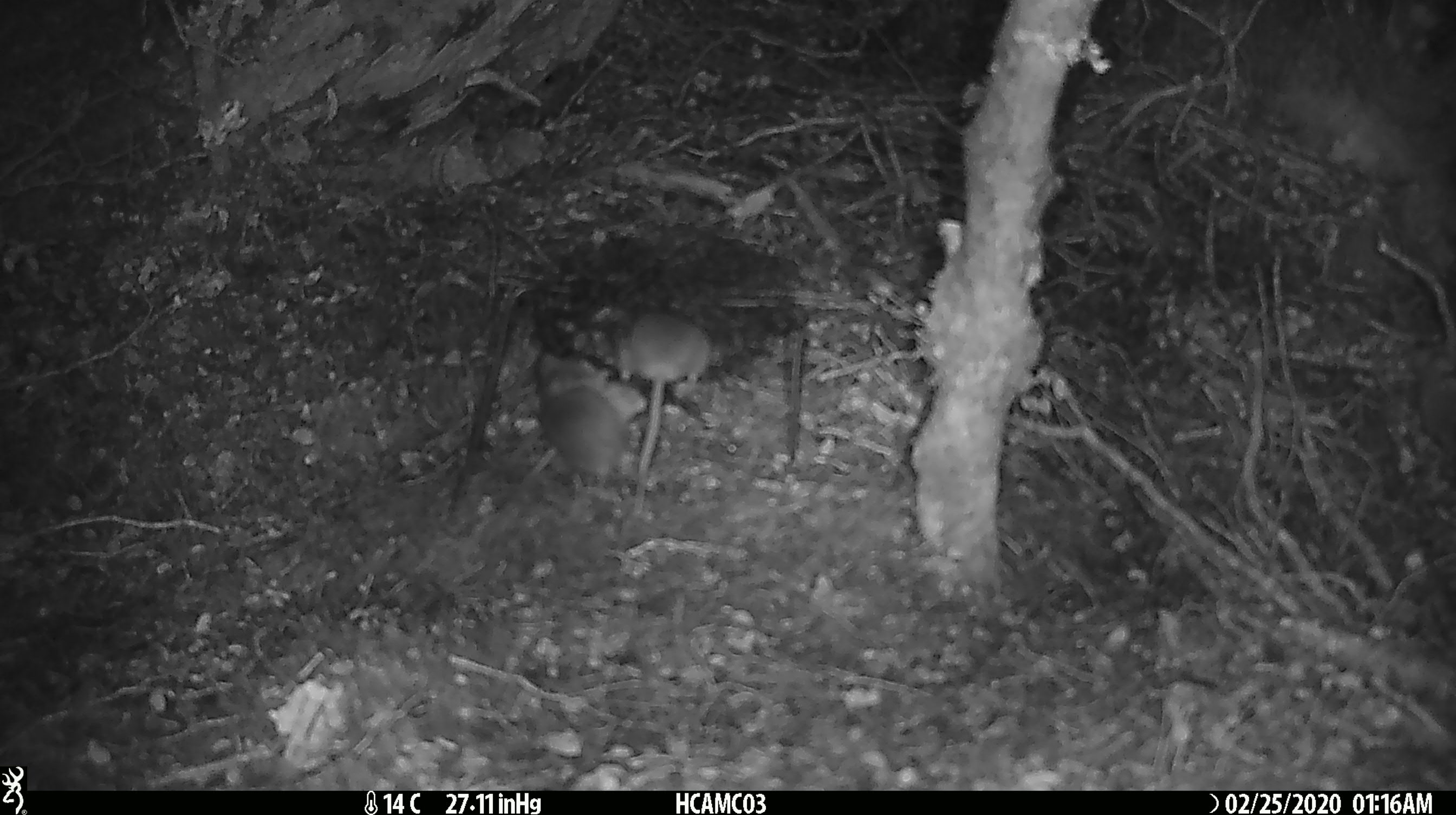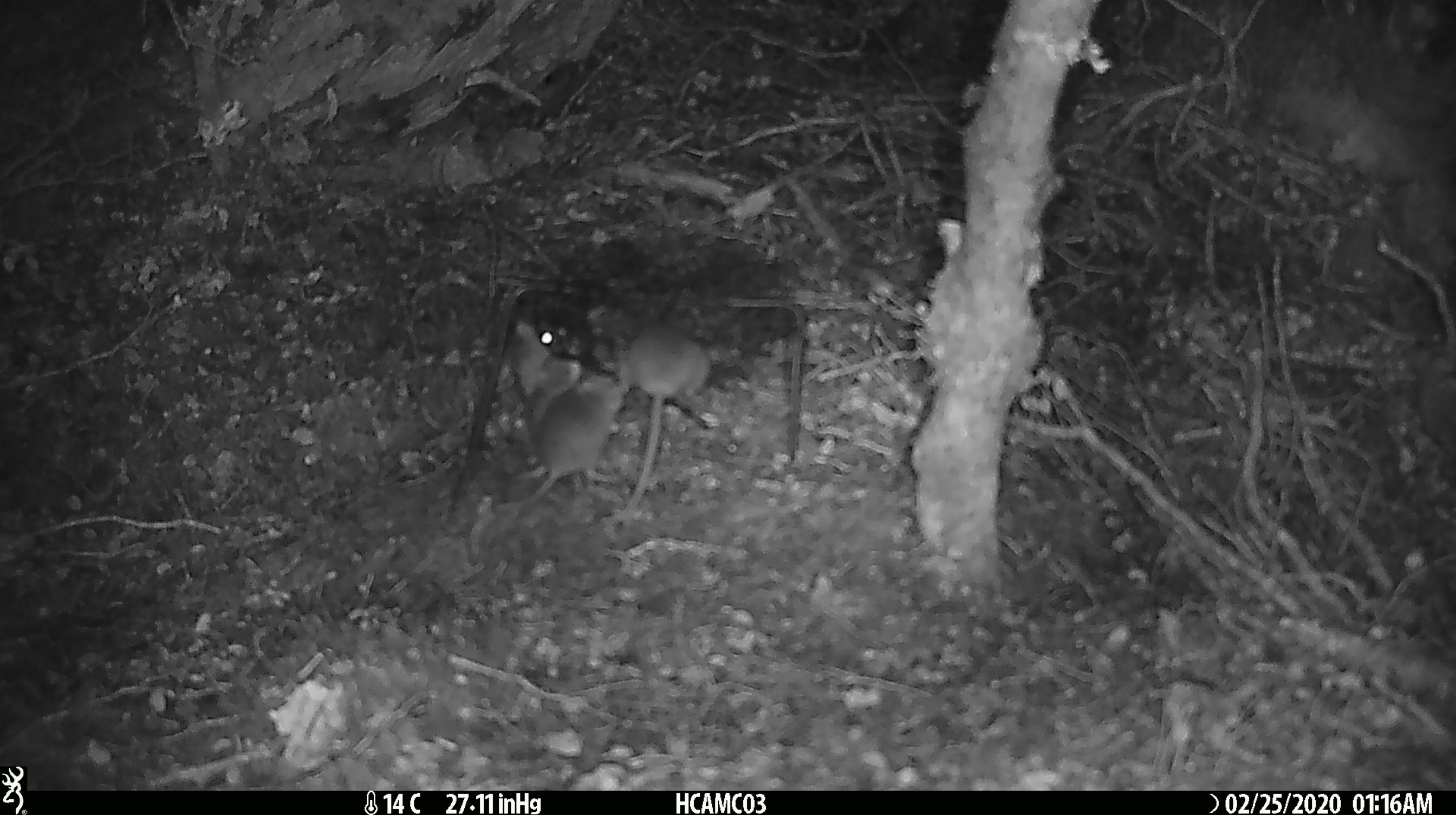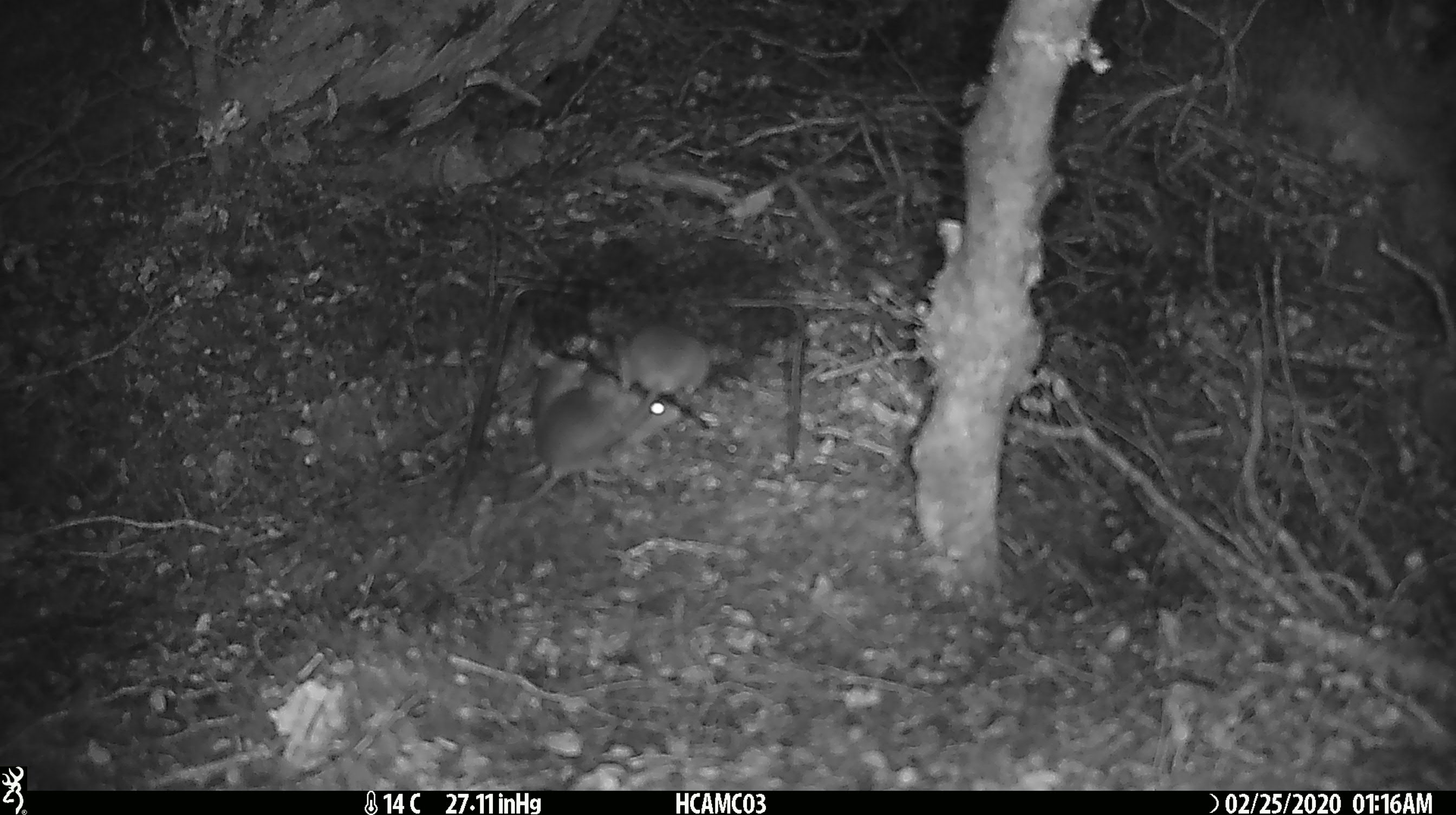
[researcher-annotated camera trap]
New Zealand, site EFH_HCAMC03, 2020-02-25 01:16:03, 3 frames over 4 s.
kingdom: Animalia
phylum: Chordata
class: Mammalia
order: Rodentia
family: Muridae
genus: Mus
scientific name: Mus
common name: mouse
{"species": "mouse (Mus)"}